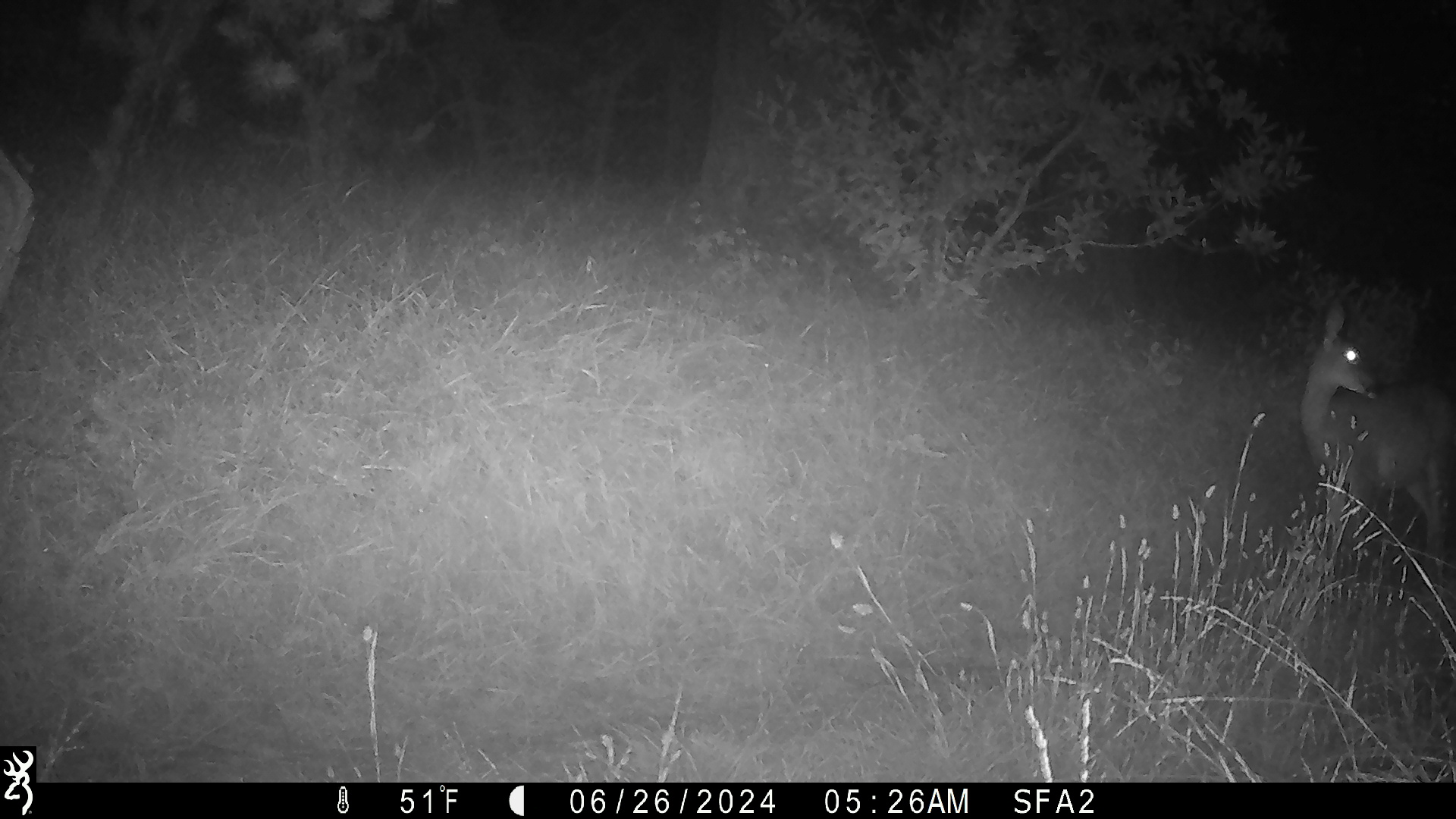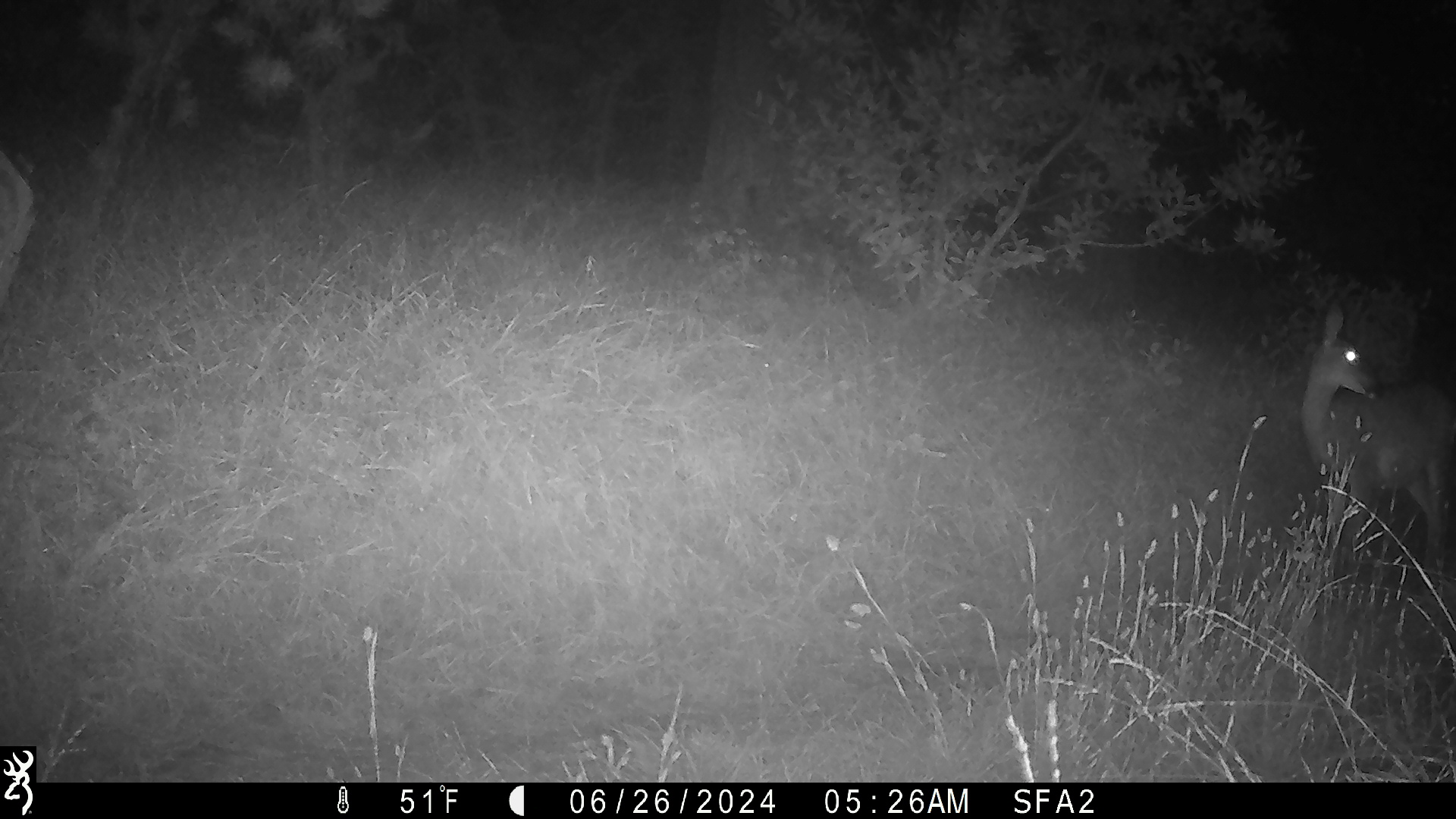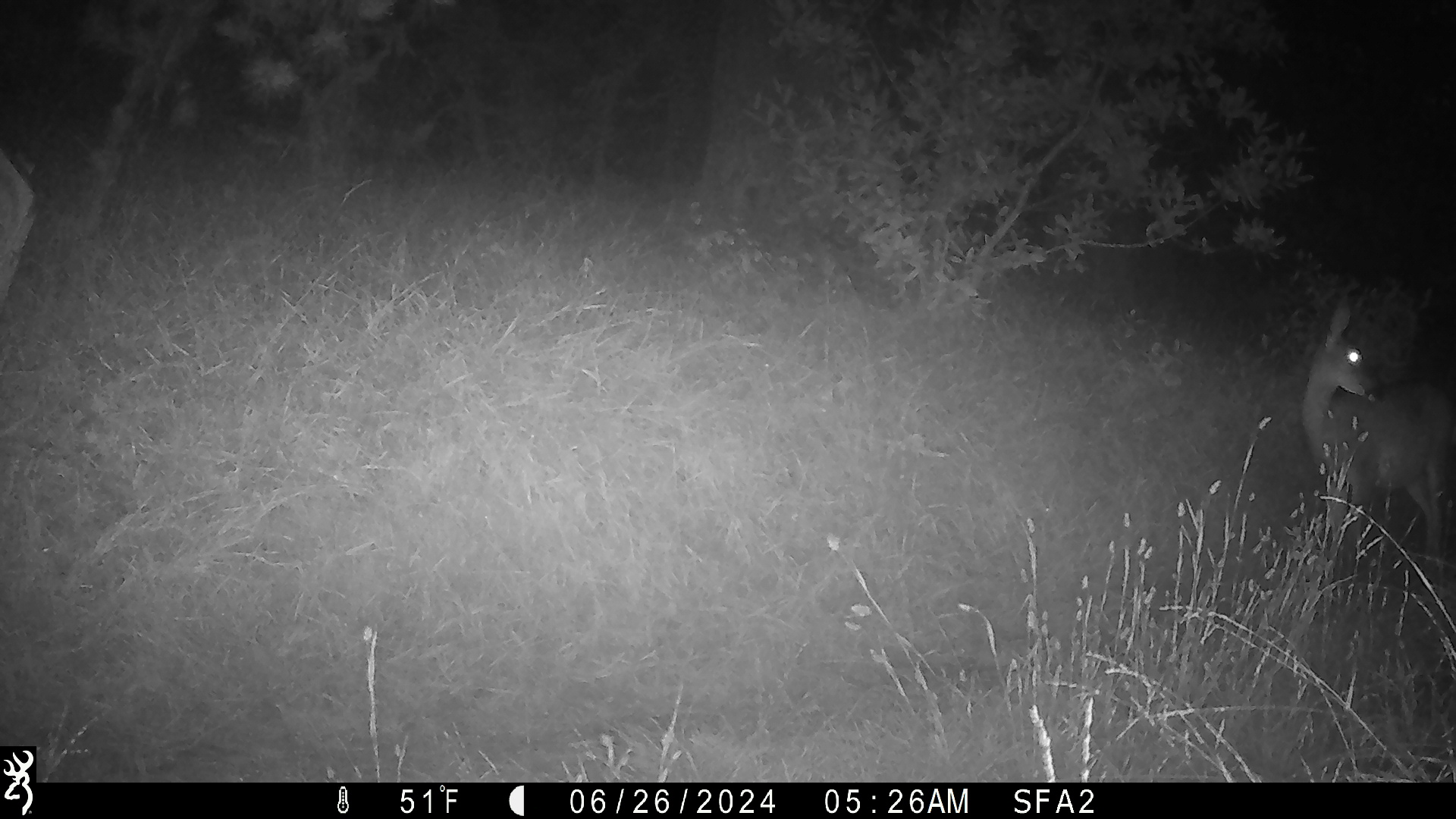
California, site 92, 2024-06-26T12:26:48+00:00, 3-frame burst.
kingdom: Animalia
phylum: Chordata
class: Mammalia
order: Artiodactyla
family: Cervidae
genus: Odocoileus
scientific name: Odocoileus hemionus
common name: mule deer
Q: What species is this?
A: Mule deer (Odocoileus hemionus).